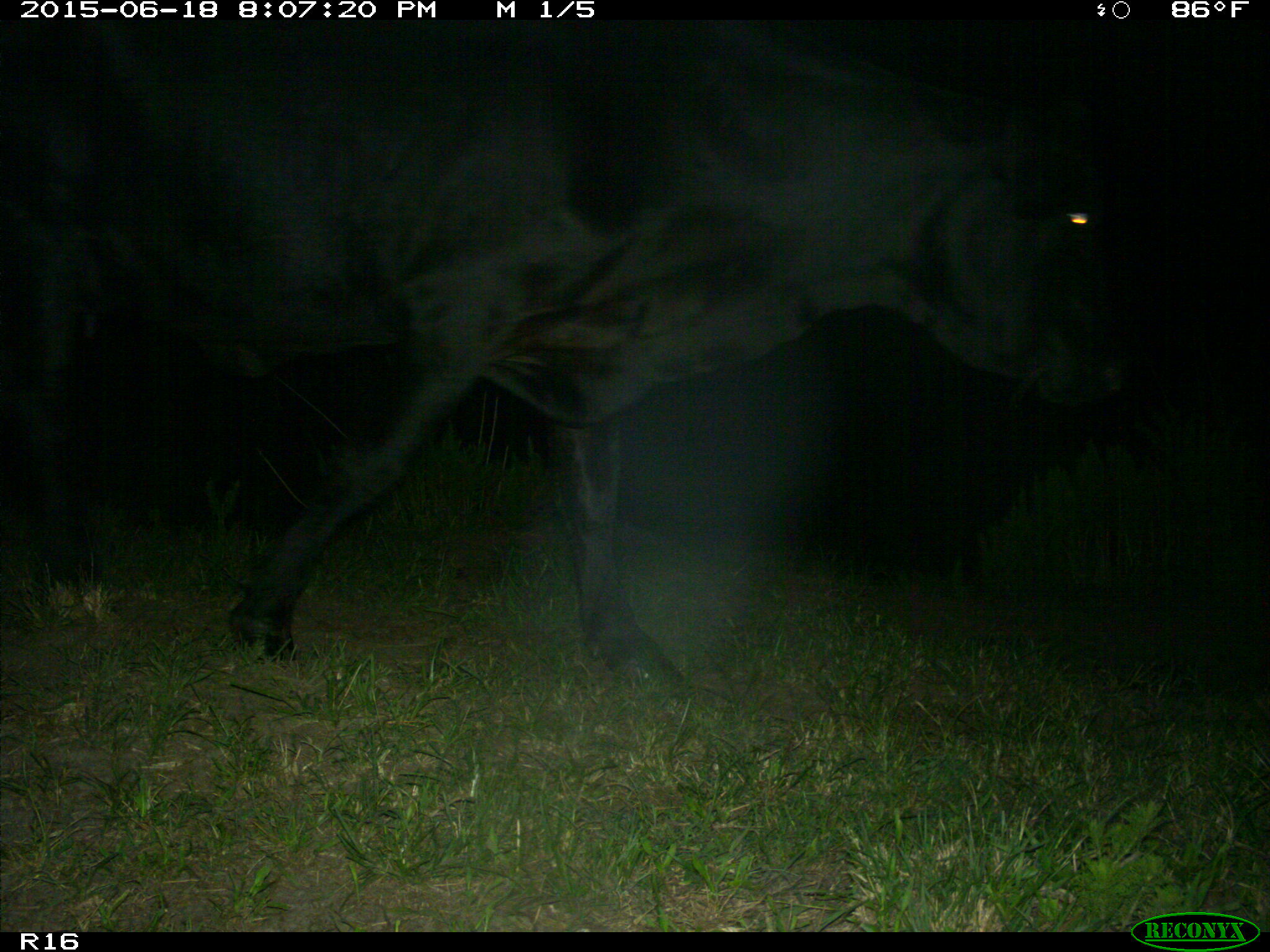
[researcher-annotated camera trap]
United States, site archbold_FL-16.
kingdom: Animalia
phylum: Chordata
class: Mammalia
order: Artiodactyla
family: Bovidae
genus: Bos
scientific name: Bos taurus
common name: domestic cow